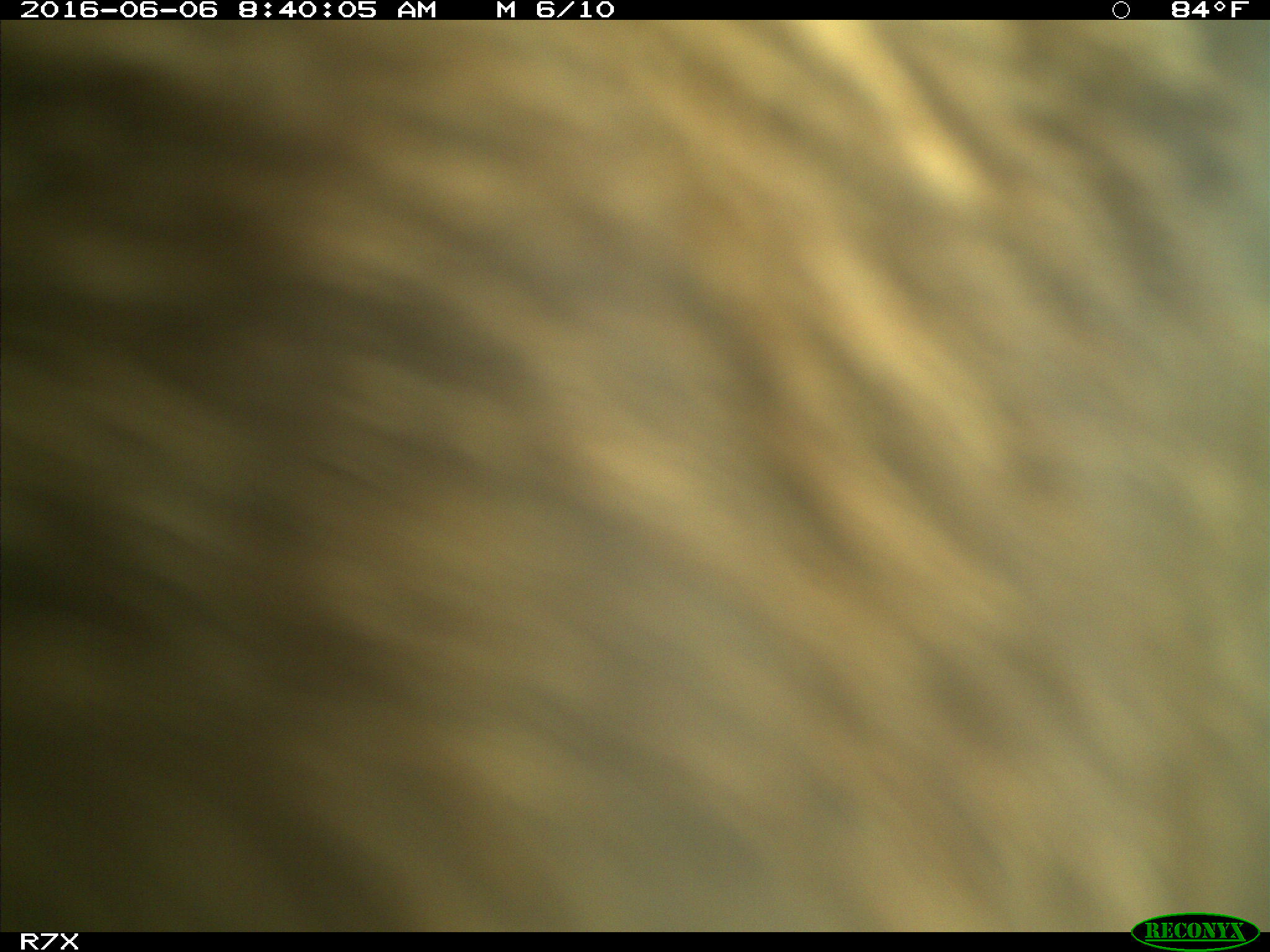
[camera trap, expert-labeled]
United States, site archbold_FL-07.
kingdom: Animalia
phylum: Chordata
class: Mammalia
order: Artiodactyla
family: Bovidae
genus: Bos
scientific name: Bos taurus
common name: domestic cow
Bos taurus (domestic cow).